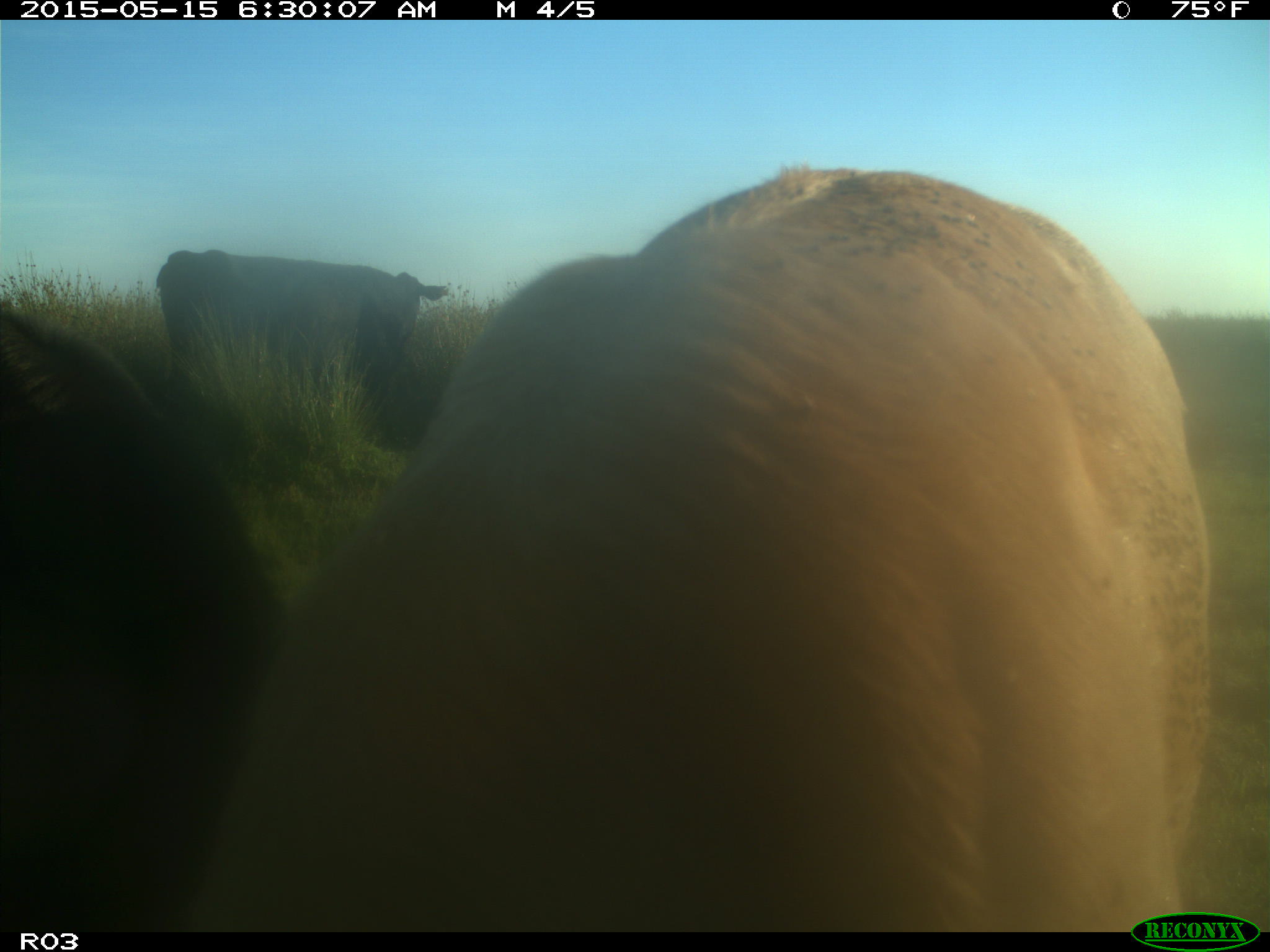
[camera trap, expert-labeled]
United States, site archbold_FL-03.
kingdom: Animalia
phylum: Chordata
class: Mammalia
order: Artiodactyla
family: Bovidae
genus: Bos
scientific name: Bos taurus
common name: domestic cow